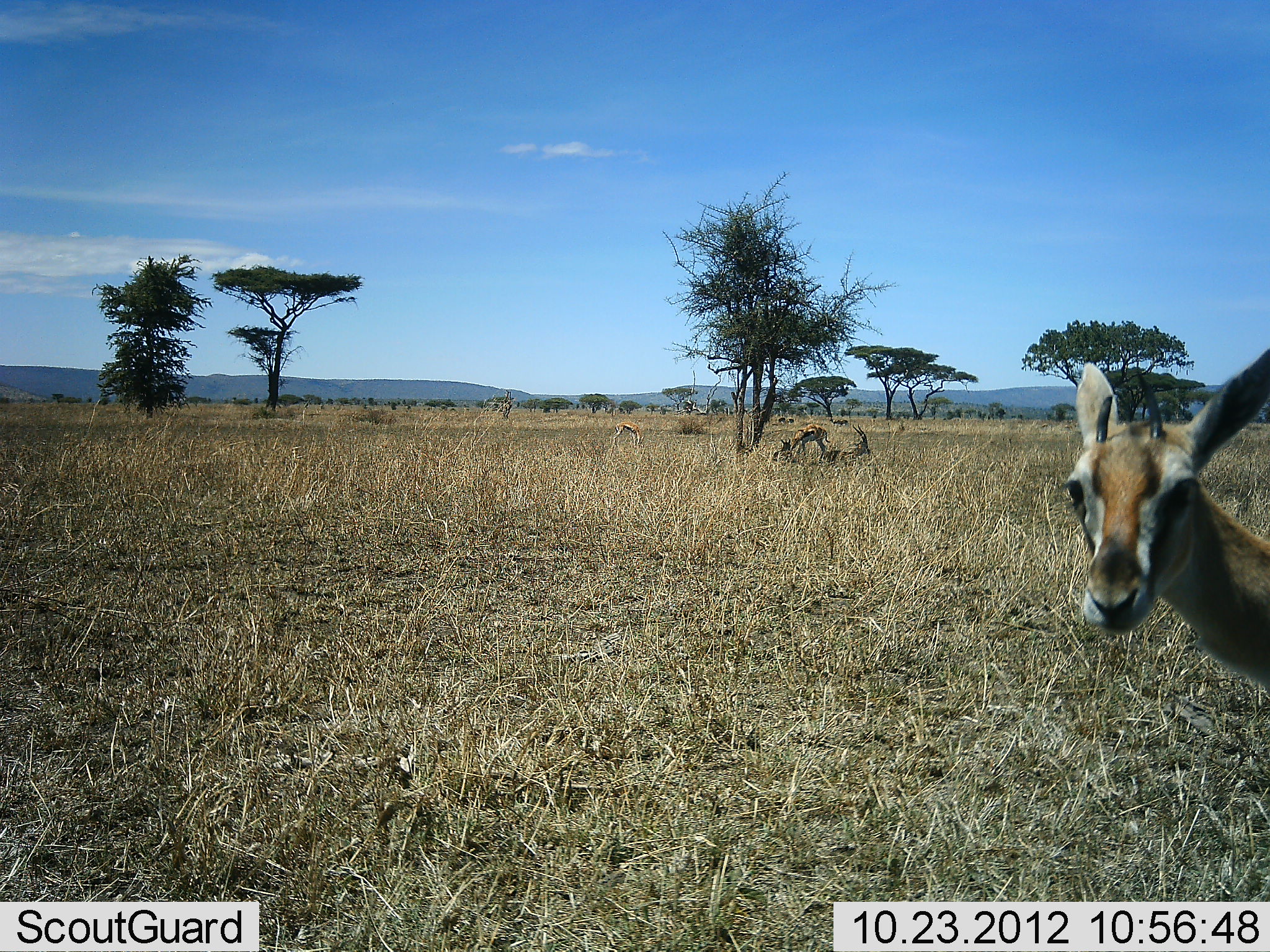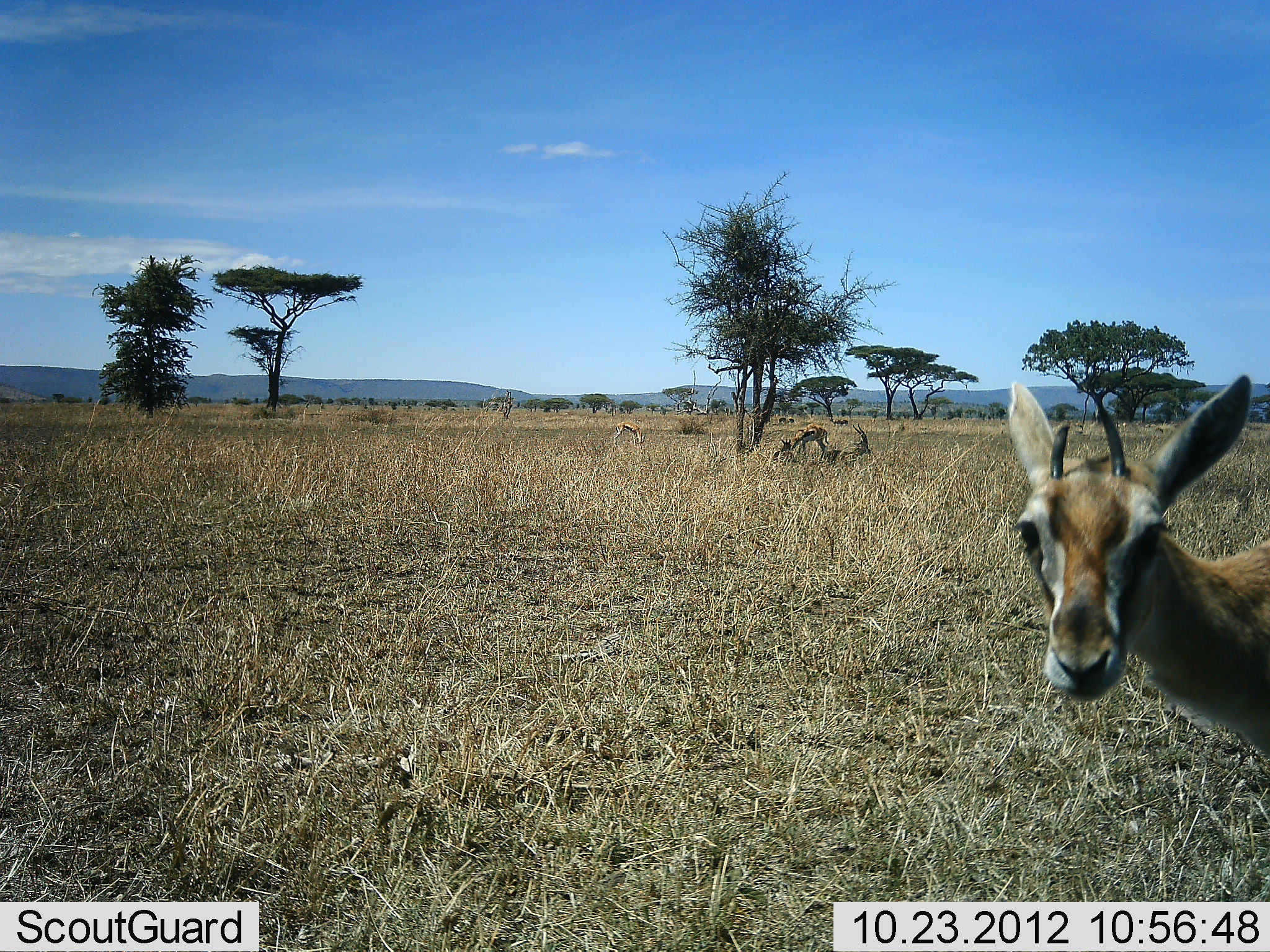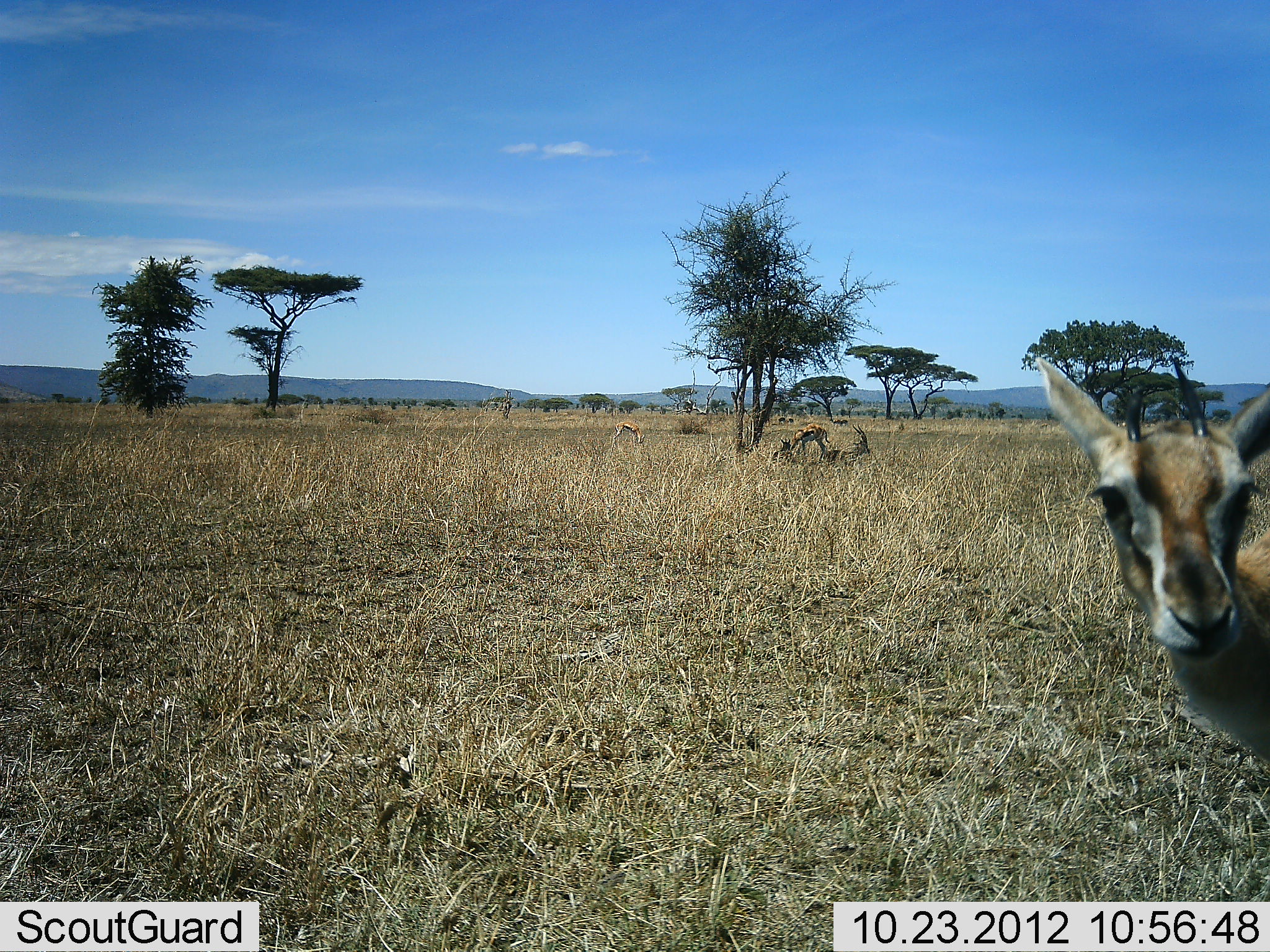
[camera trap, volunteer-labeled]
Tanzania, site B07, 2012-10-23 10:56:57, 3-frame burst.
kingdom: Animalia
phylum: Chordata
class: Mammalia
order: Artiodactyla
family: Bovidae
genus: Eudorcas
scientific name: Eudorcas thomsonii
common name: thomson's gazelle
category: gazellethomsons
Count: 1.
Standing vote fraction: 90%.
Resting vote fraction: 20%.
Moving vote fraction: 0%.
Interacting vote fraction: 10%.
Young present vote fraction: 0%.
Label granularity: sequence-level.